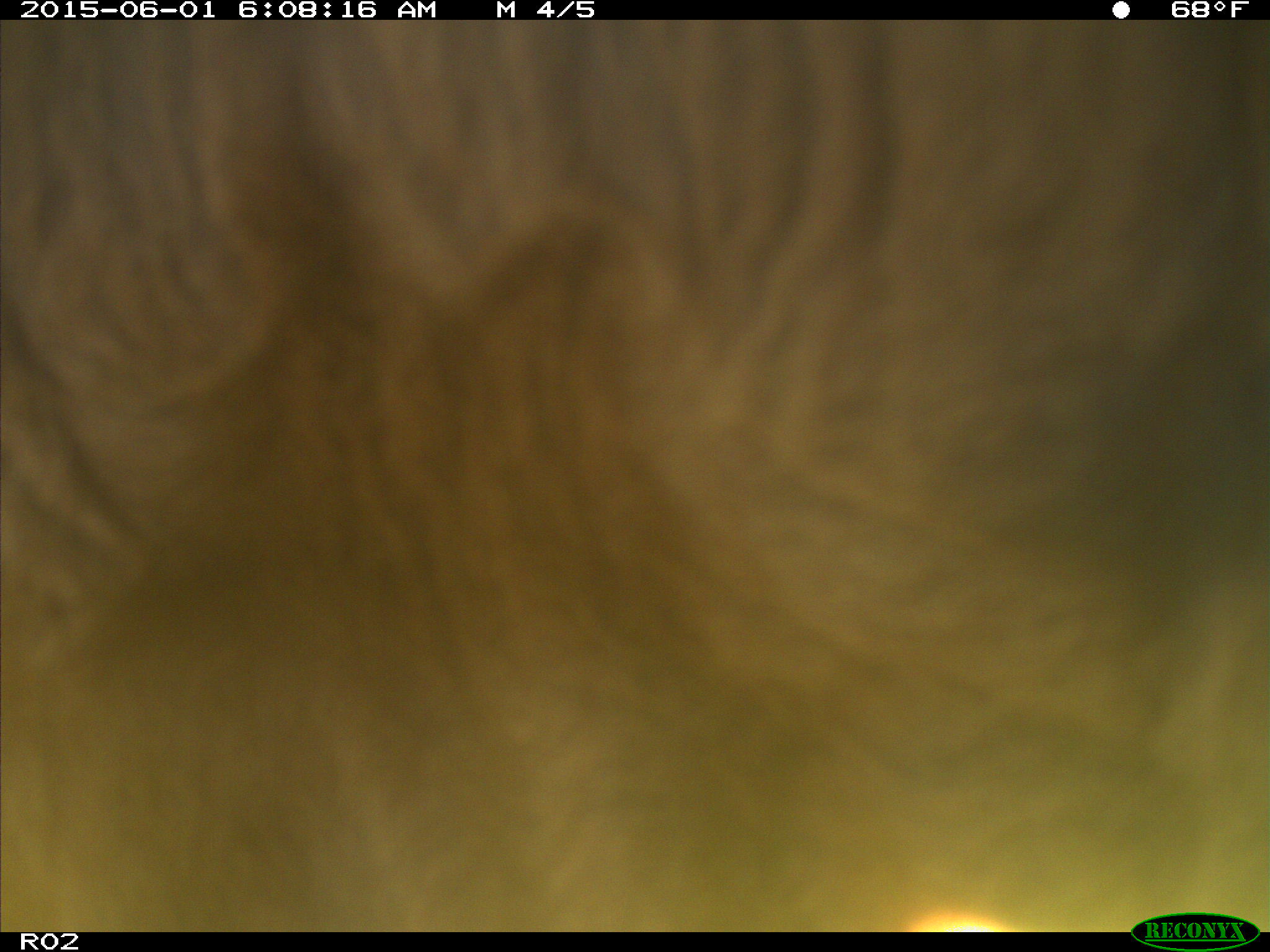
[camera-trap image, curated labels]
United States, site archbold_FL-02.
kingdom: Animalia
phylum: Chordata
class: Mammalia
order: Artiodactyla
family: Bovidae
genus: Bos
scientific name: Bos taurus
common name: domestic cow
Bos taurus (domestic cow).